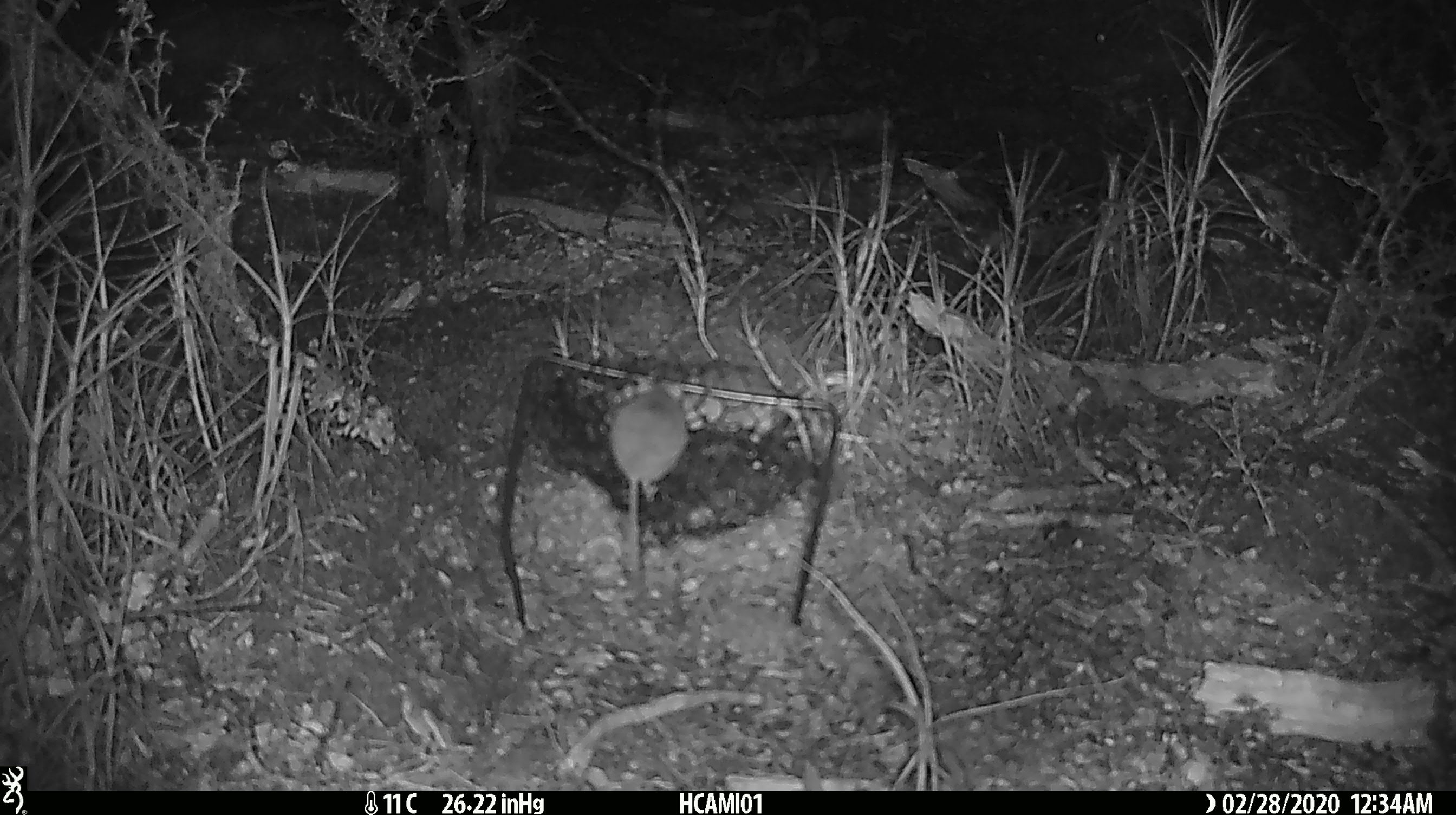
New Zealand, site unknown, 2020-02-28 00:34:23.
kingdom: Animalia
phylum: Chordata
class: Mammalia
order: Rodentia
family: Muridae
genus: Mus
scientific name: Mus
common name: mouse